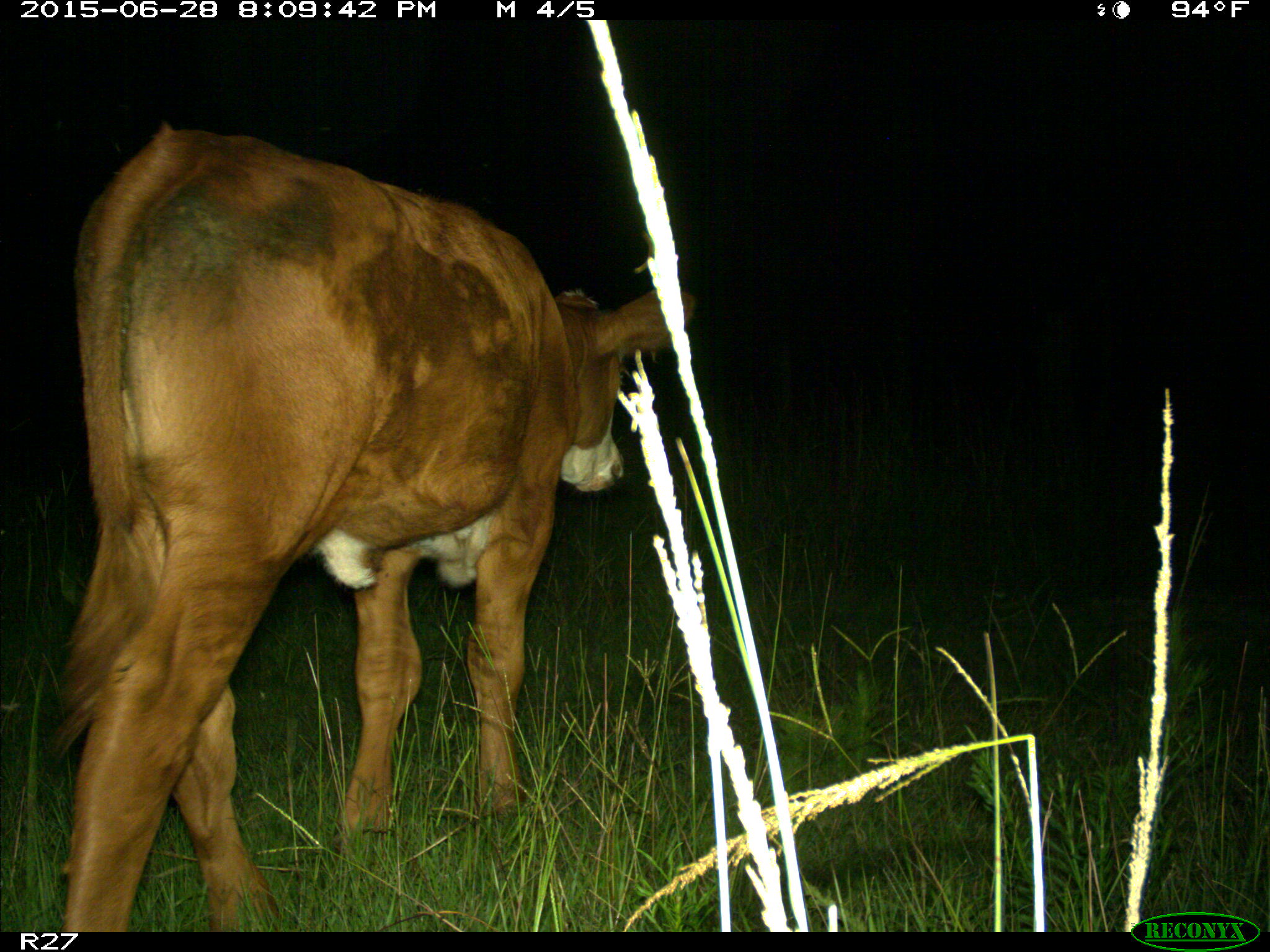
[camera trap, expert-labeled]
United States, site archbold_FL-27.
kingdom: Animalia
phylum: Chordata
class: Mammalia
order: Artiodactyla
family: Bovidae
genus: Bos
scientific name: Bos taurus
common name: domestic cow